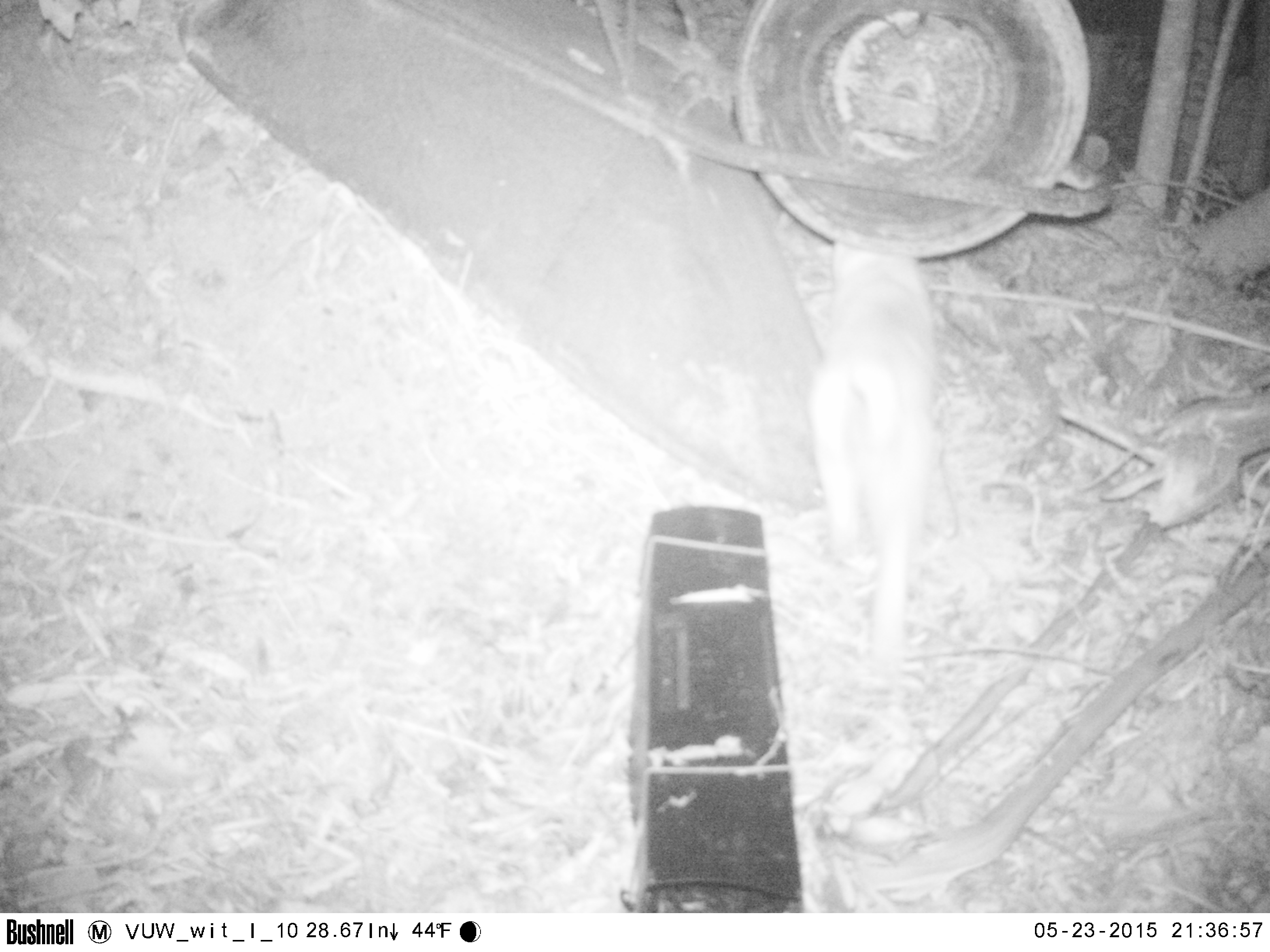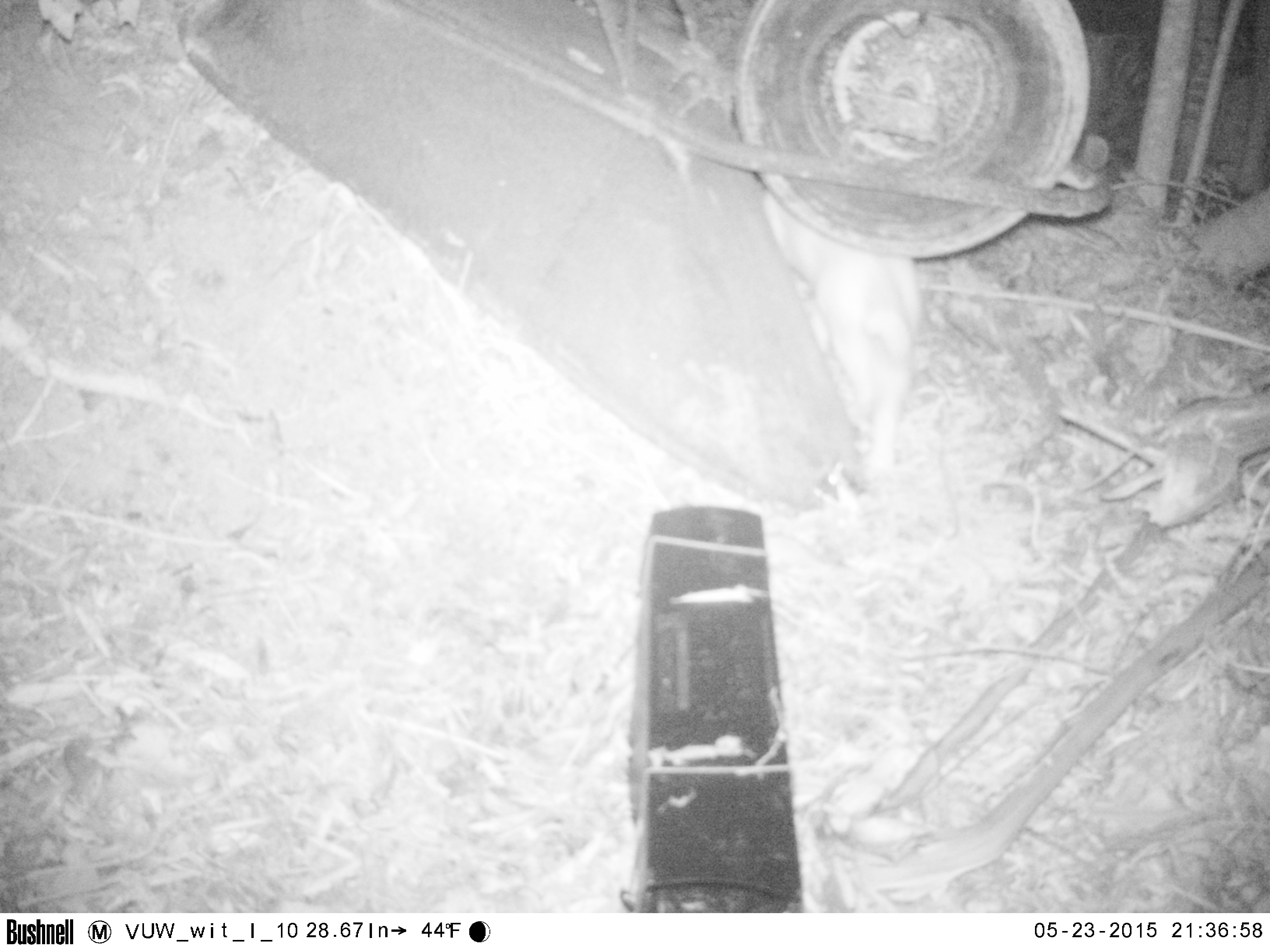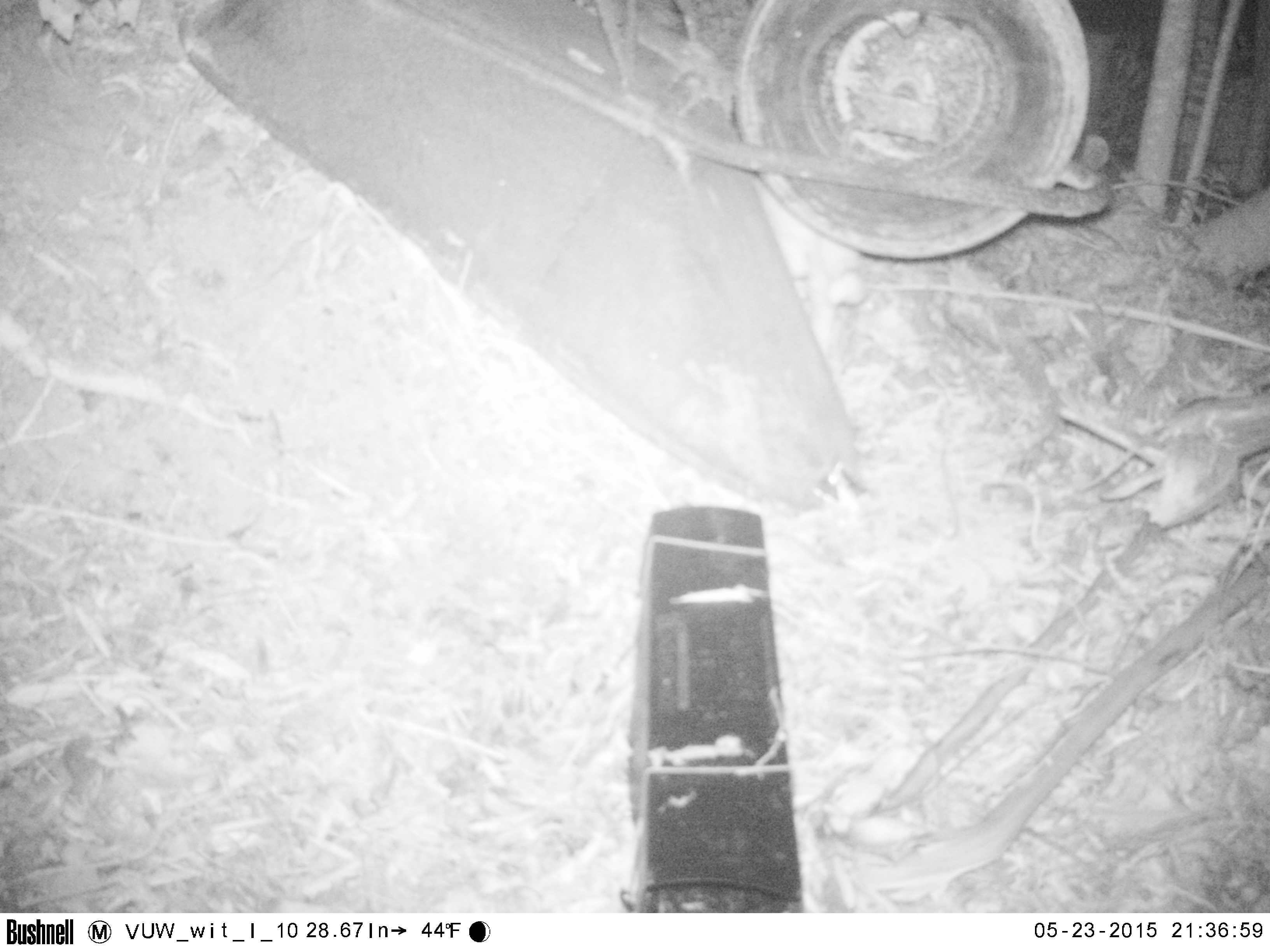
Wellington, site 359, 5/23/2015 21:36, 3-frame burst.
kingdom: Animalia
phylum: Chordata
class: Mammalia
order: Carnivora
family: Felidae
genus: Felis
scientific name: Felis catus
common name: cat